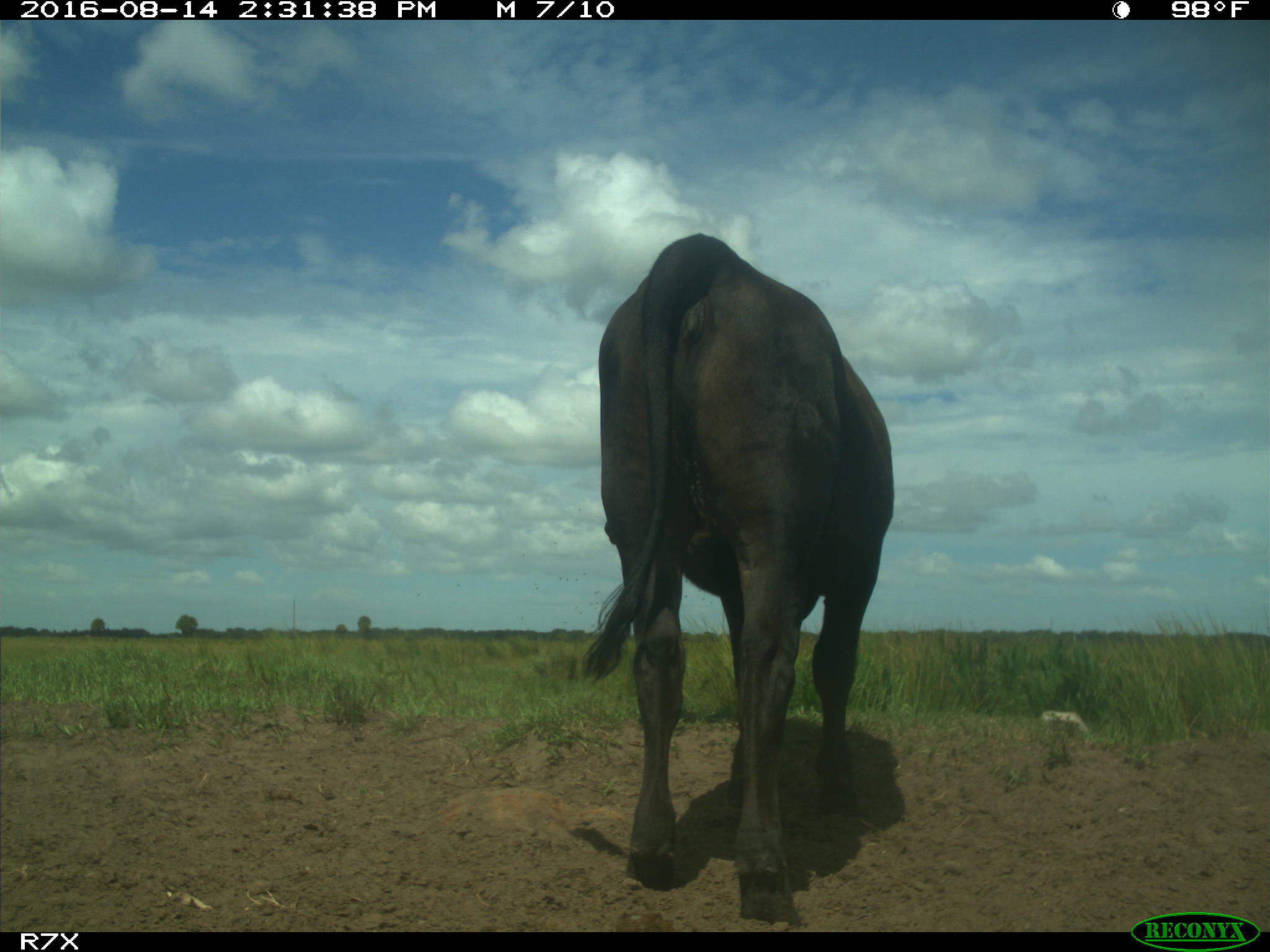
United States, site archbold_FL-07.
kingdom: Animalia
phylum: Chordata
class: Mammalia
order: Artiodactyla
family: Bovidae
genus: Bos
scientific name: Bos taurus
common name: domestic cow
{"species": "Bos taurus (domestic cow)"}